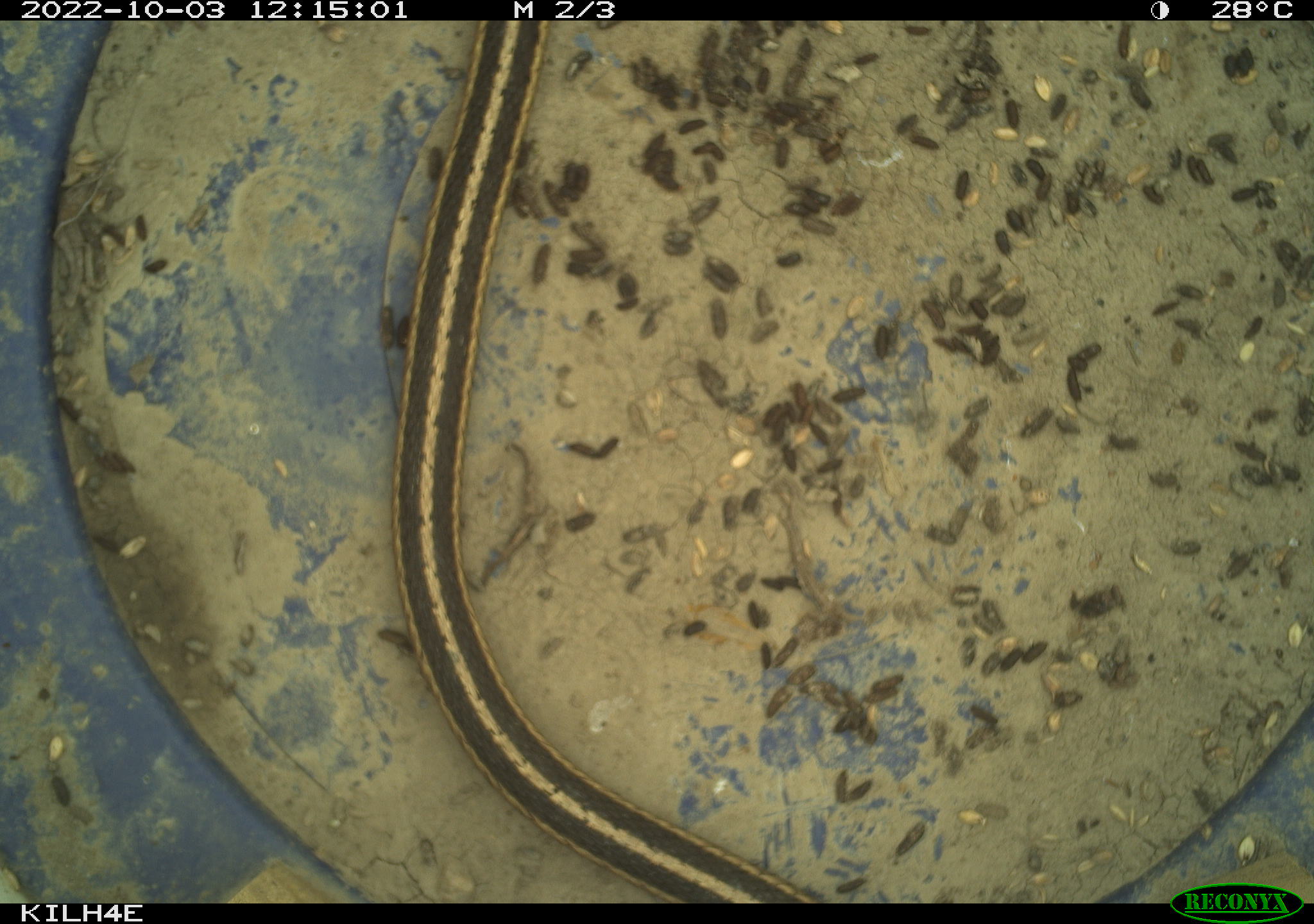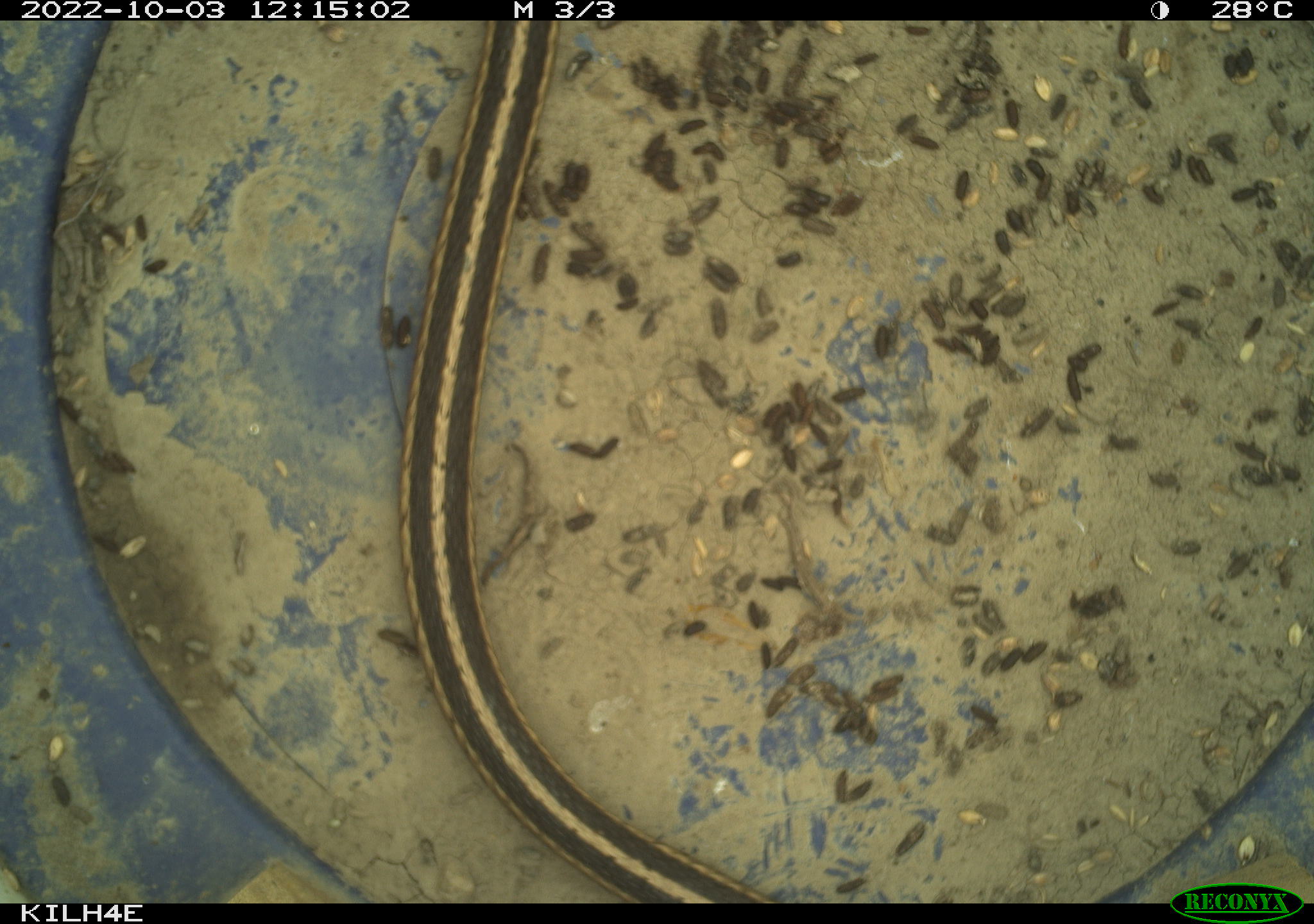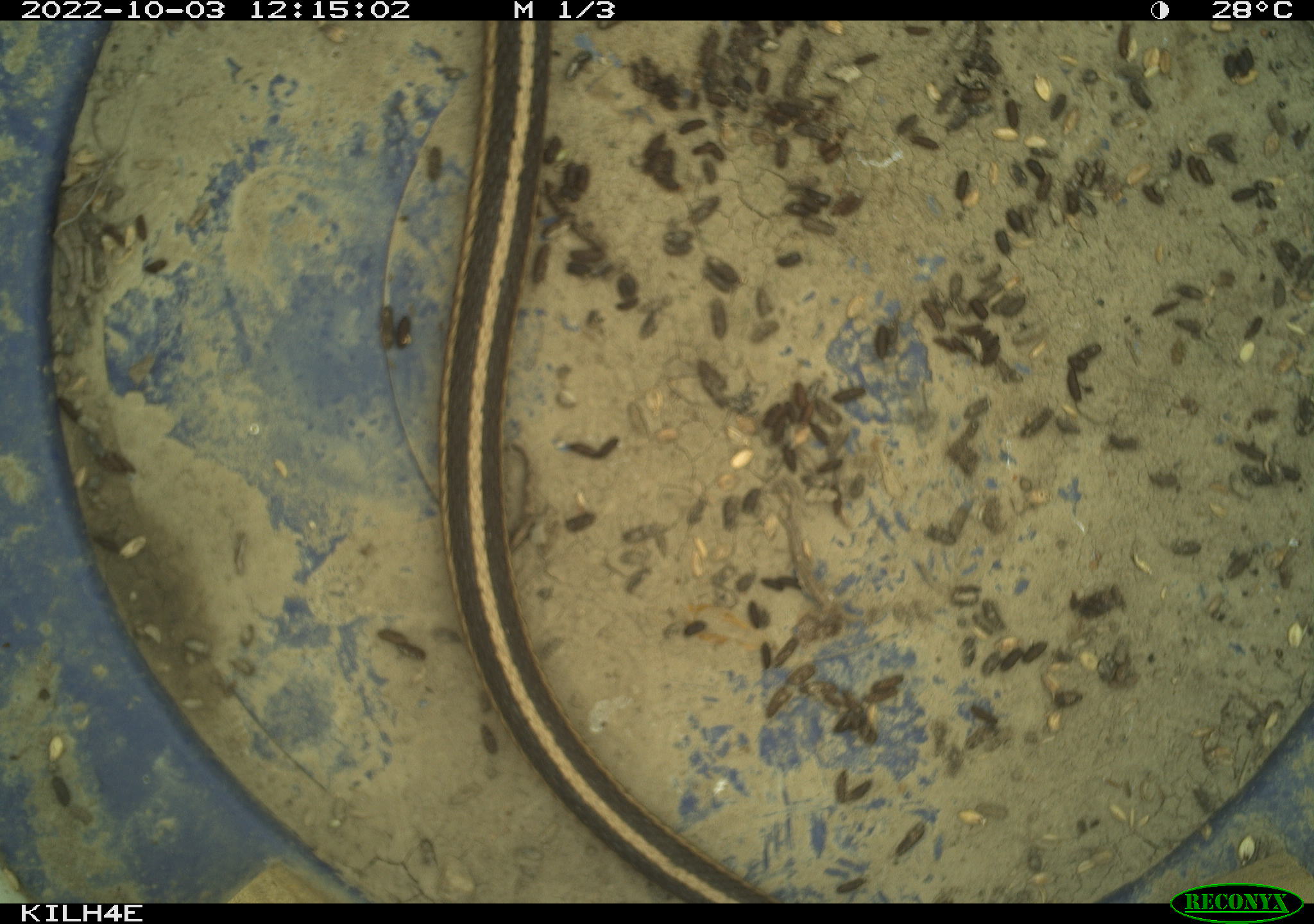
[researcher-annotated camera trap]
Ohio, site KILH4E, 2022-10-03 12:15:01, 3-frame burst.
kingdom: Animalia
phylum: Chordata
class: Reptilia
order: Squamata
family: Colubridae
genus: Thamnophis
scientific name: Thamnophis sirtalis sirtalis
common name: eastern gartersnake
Eastern gartersnake (Thamnophis sirtalis sirtalis).